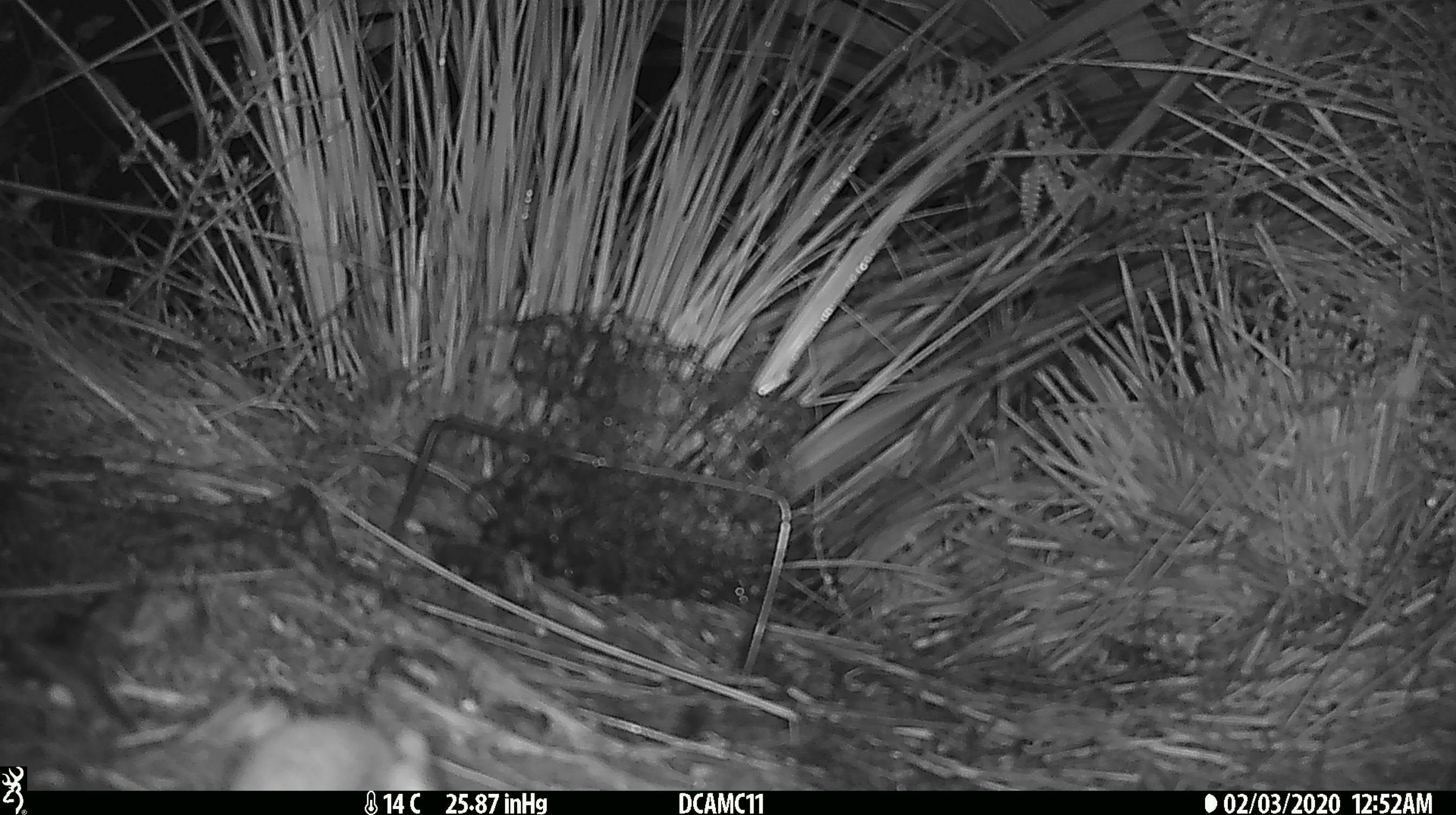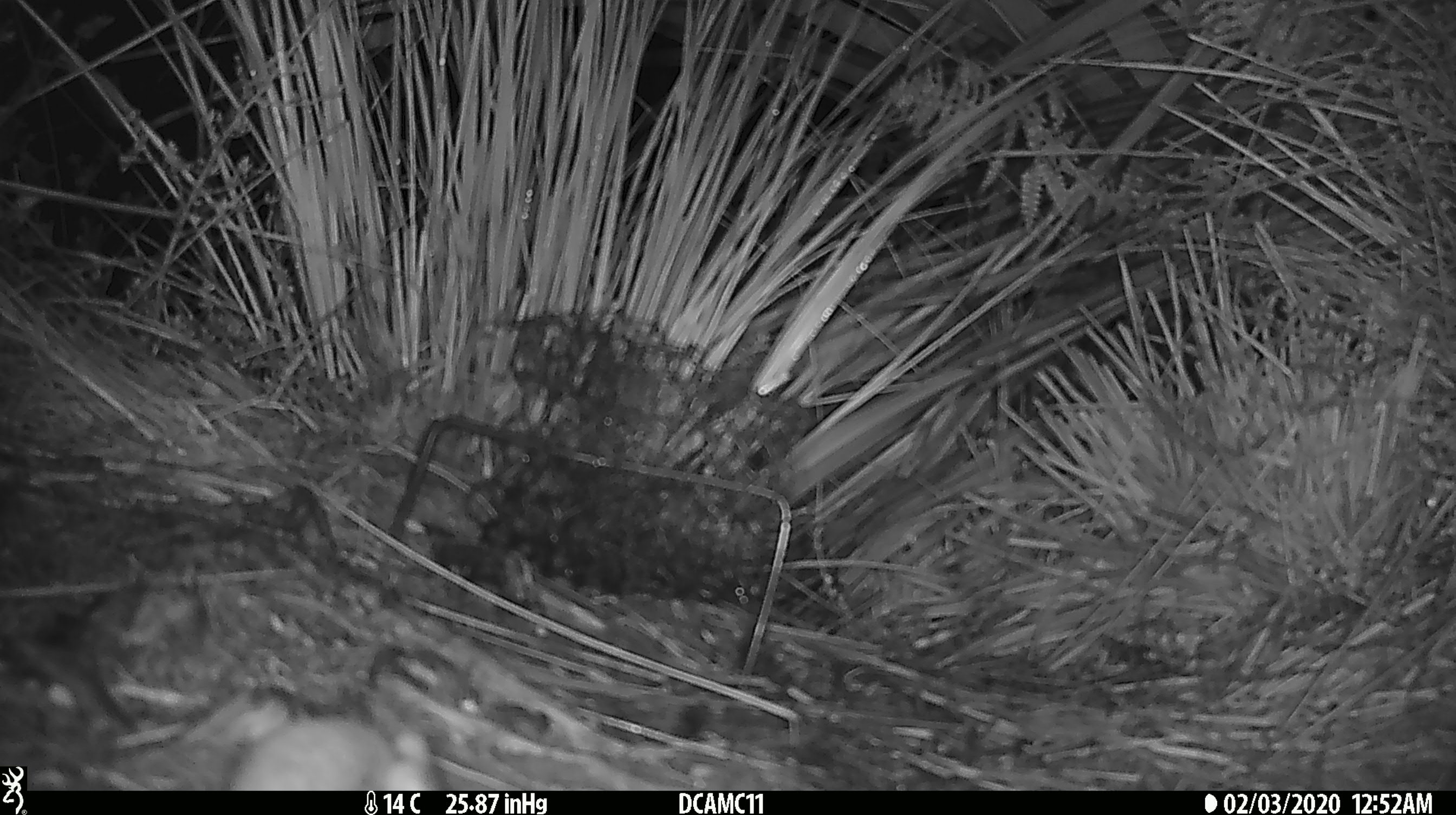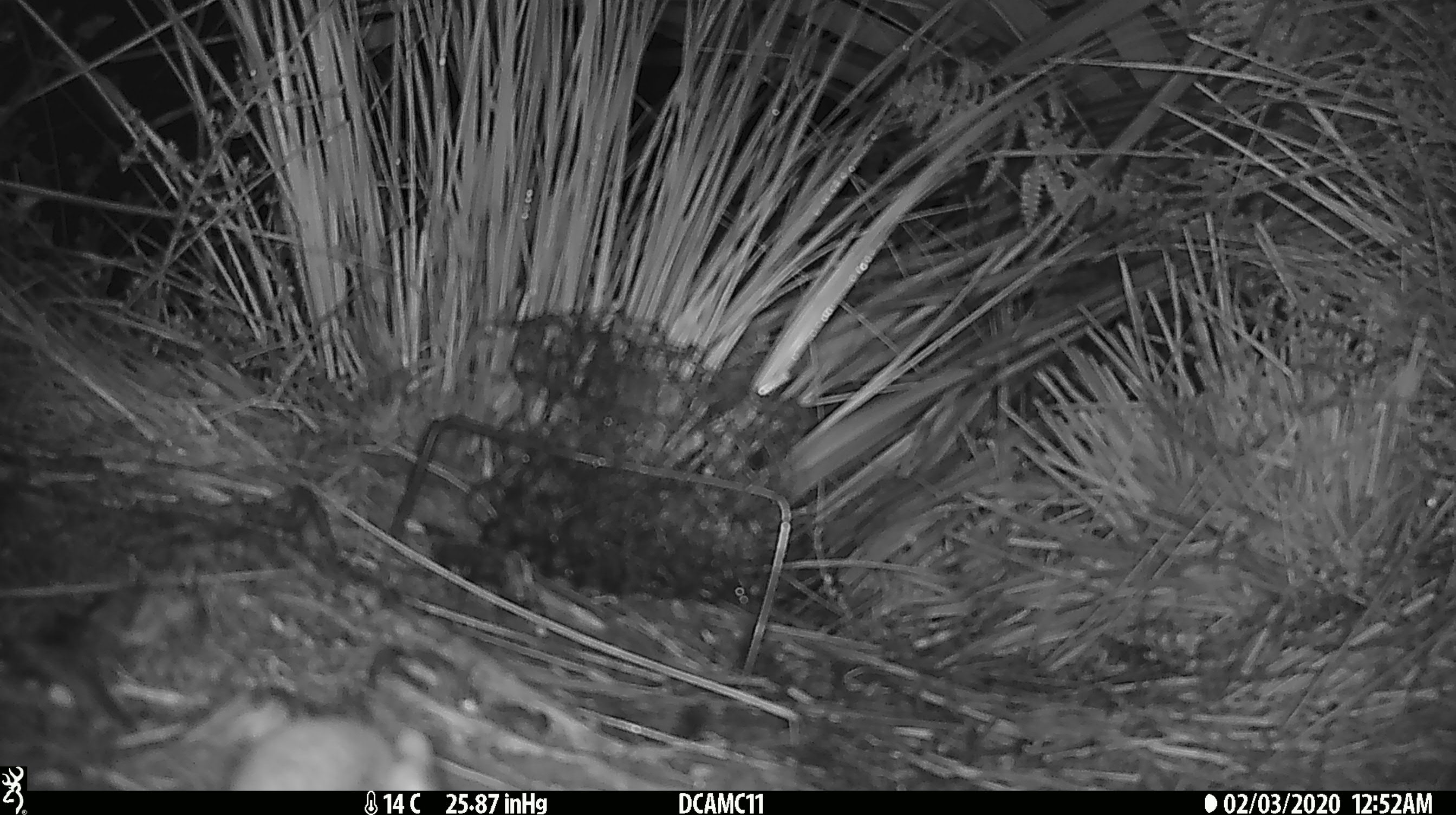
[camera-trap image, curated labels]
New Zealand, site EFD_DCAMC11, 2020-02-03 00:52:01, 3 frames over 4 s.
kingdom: Animalia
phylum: Chordata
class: Mammalia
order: Rodentia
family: Muridae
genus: Mus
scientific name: Mus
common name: mouse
Mouse (Mus).